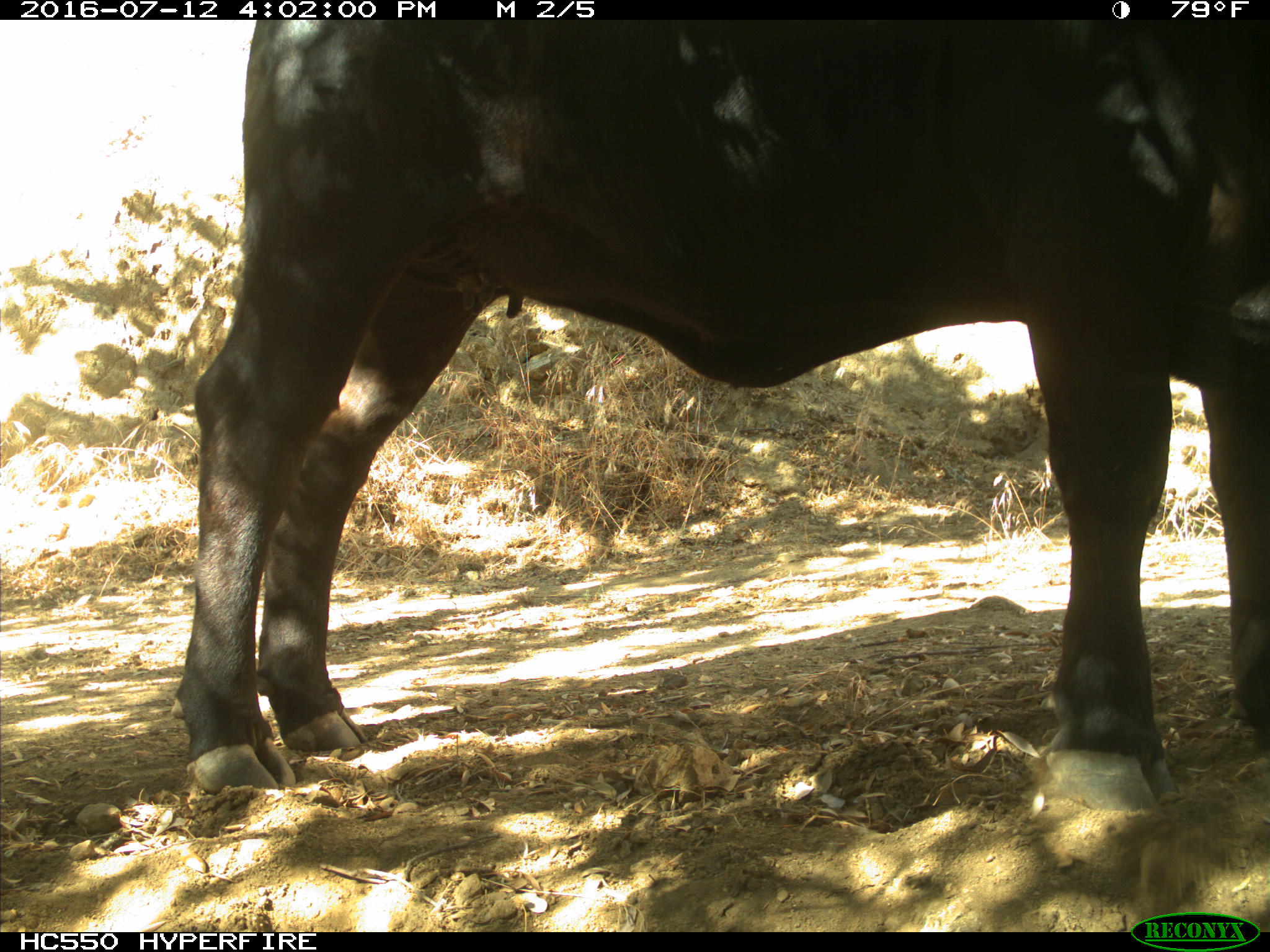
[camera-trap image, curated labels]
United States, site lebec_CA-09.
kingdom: Animalia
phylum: Chordata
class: Mammalia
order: Artiodactyla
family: Bovidae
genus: Bos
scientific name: Bos taurus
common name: domestic cow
Bos taurus (domestic cow).